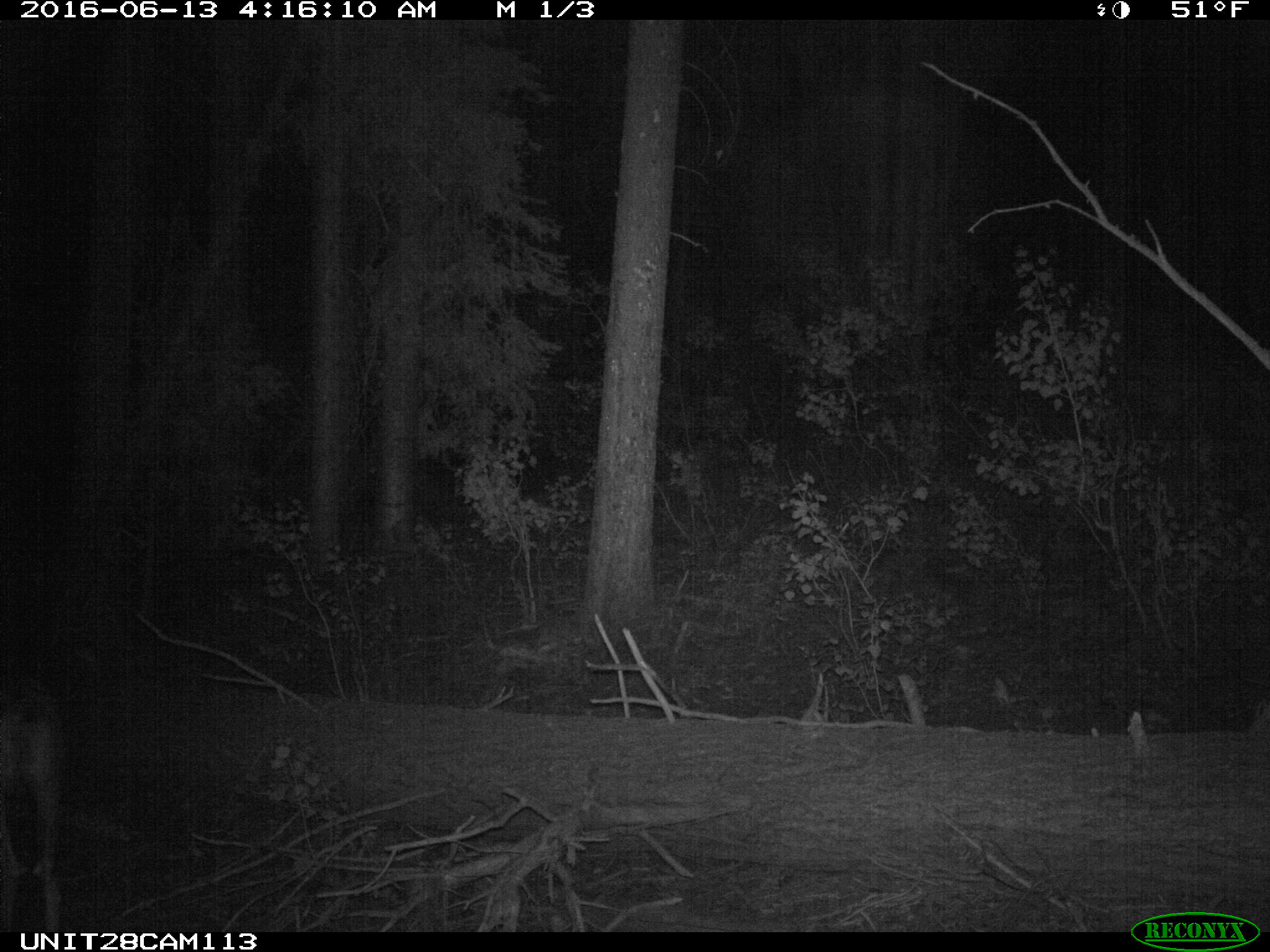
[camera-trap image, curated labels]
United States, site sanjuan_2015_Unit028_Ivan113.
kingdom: Animalia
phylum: Chordata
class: Mammalia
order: Artiodactyla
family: Cervidae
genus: Odocoileus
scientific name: Odocoileus hemionus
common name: mule deer